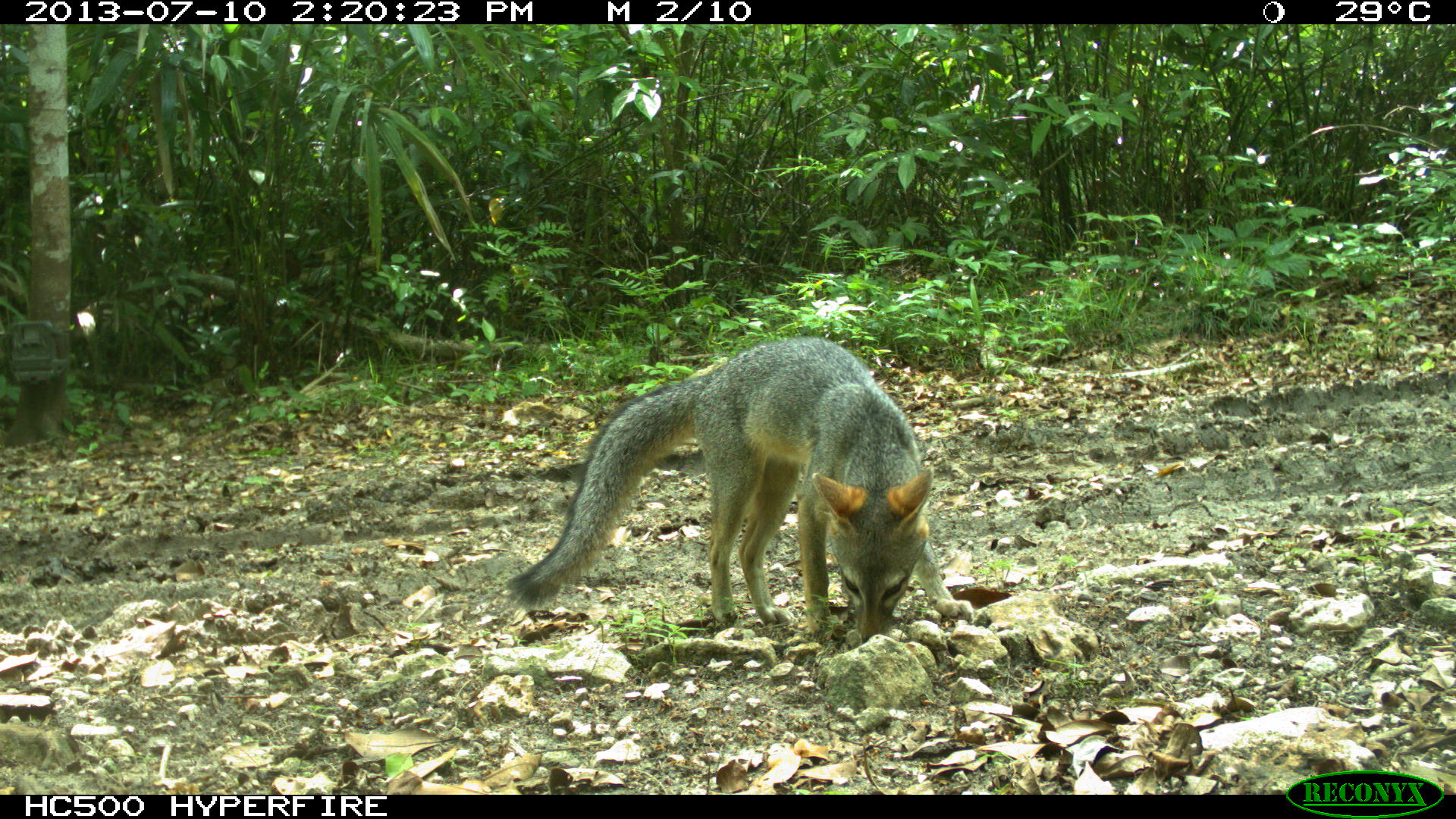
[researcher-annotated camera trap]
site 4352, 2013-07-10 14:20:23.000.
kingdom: Animalia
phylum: Chordata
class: Mammalia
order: Carnivora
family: Canidae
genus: Urocyon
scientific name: Urocyon cinereoargenteus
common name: gray fox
Urocyon cinereoargenteus (gray fox), count 1.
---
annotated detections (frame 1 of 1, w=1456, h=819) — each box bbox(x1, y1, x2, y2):
urocyon cinereoargenteus: bbox(501, 334, 954, 642)